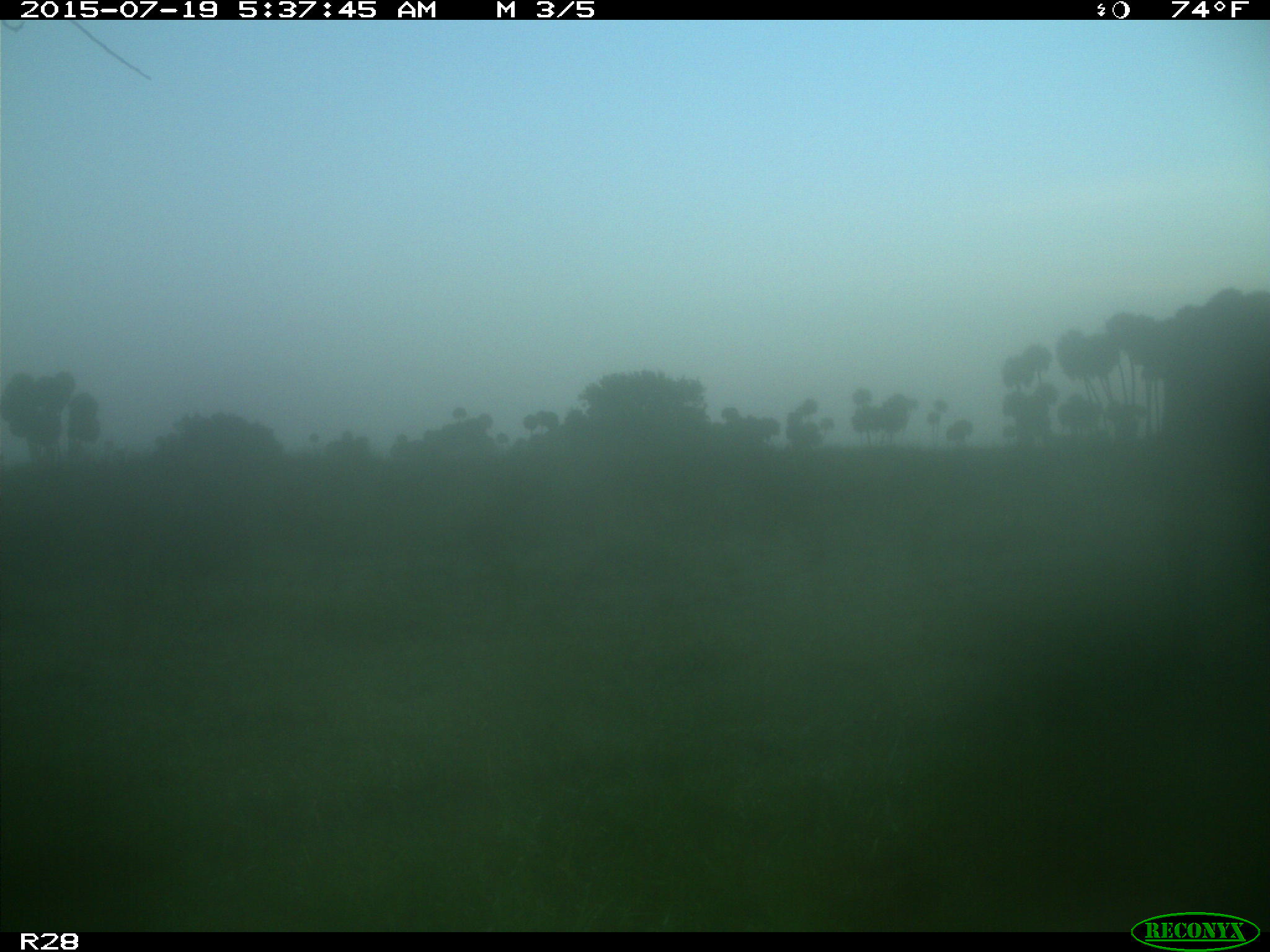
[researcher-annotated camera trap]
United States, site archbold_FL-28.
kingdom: Animalia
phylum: Chordata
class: Mammalia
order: Artiodactyla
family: Bovidae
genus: Bos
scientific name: Bos taurus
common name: domestic cow